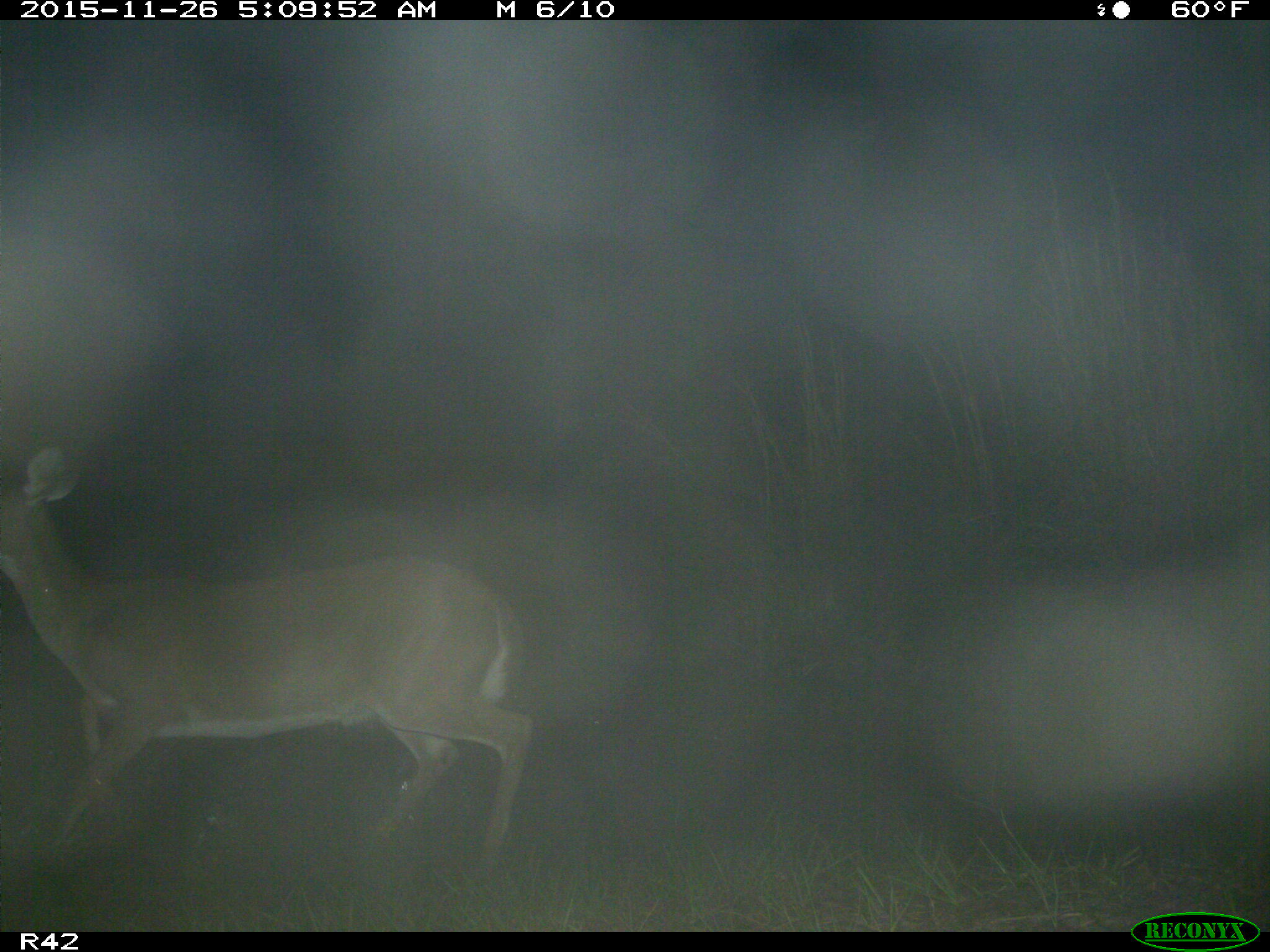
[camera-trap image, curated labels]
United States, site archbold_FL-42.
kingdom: Animalia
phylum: Chordata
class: Mammalia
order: Artiodactyla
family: Cervidae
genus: Odocoileus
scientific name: Odocoileus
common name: deer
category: unidentified deer